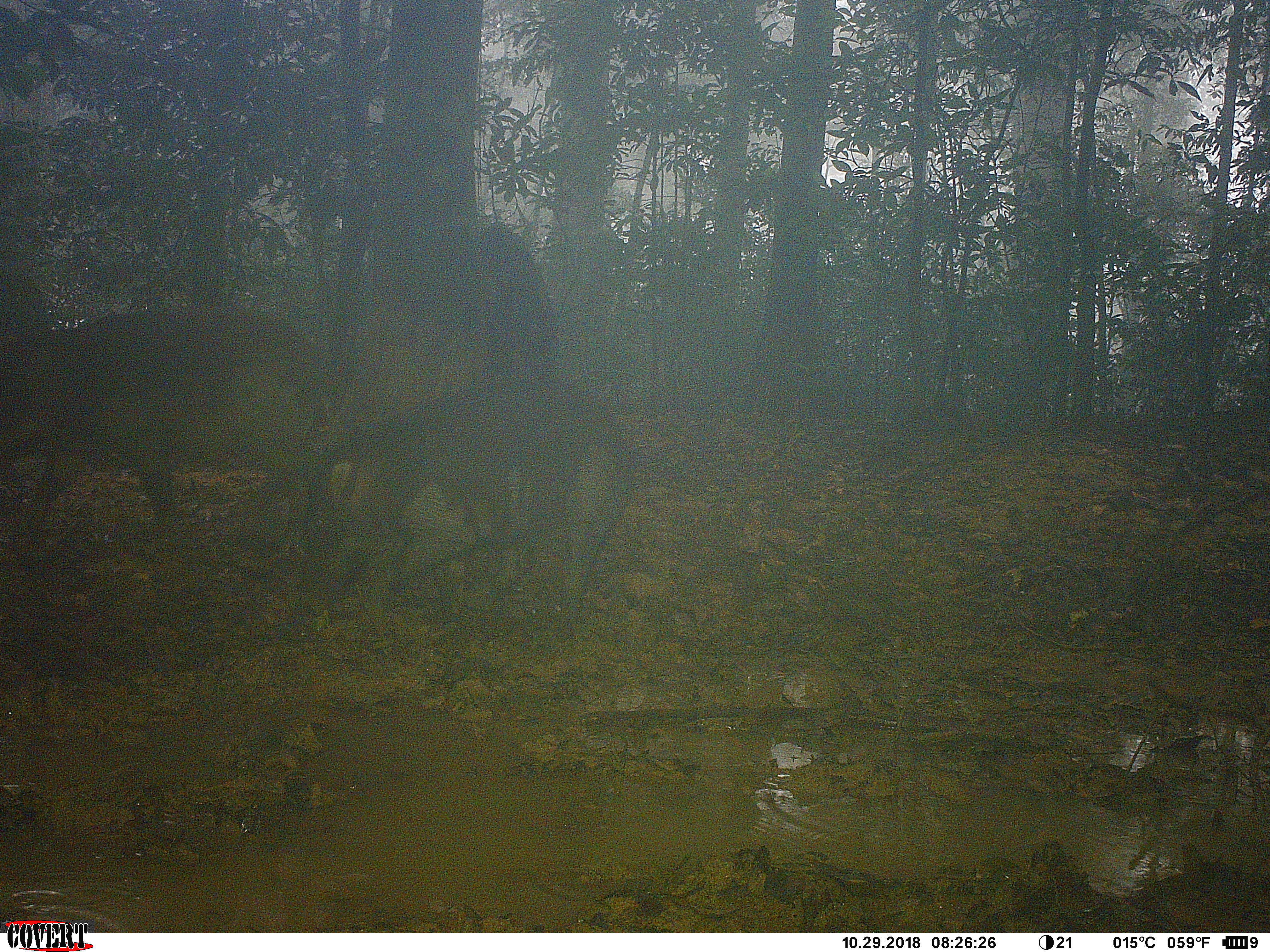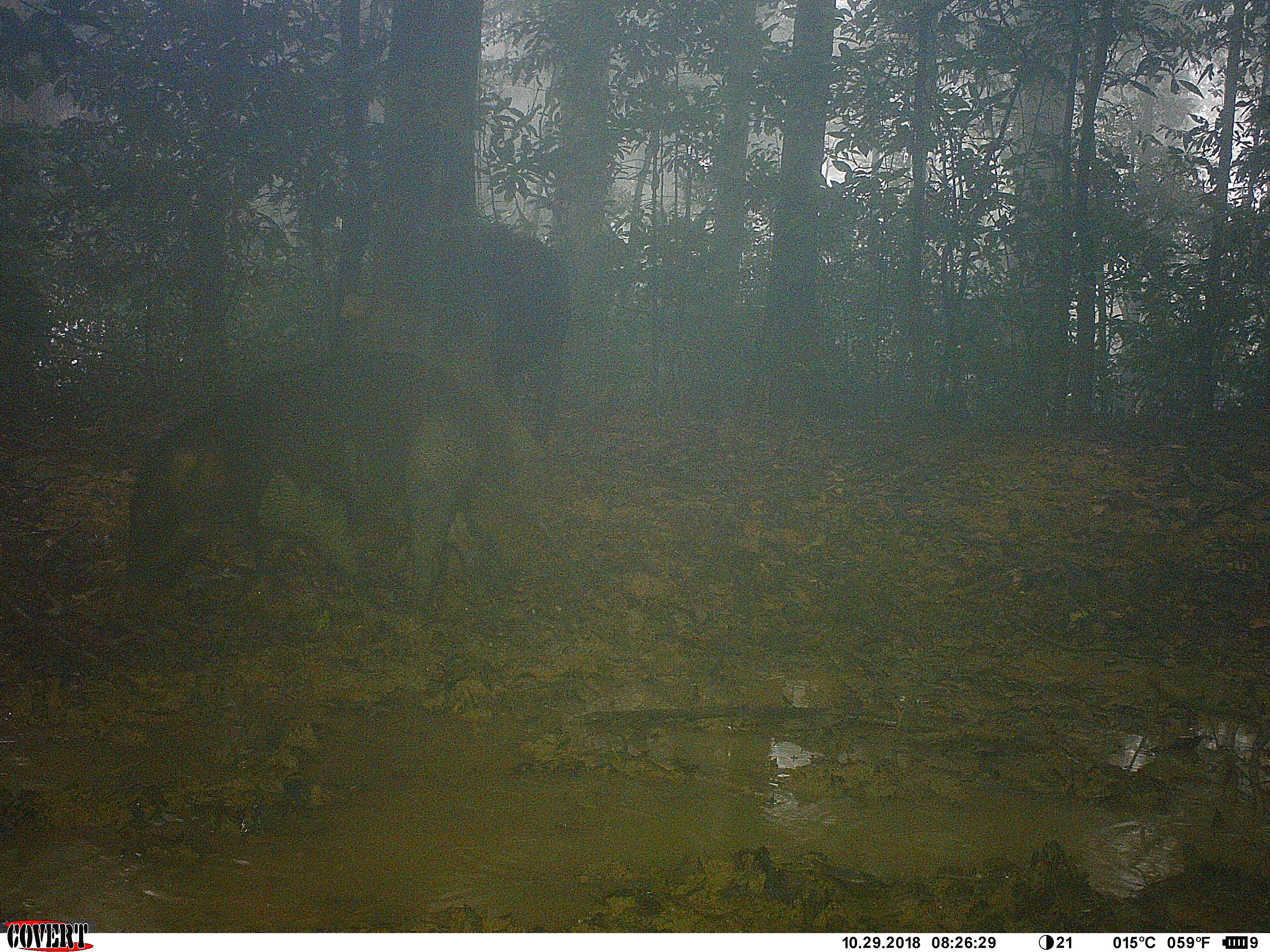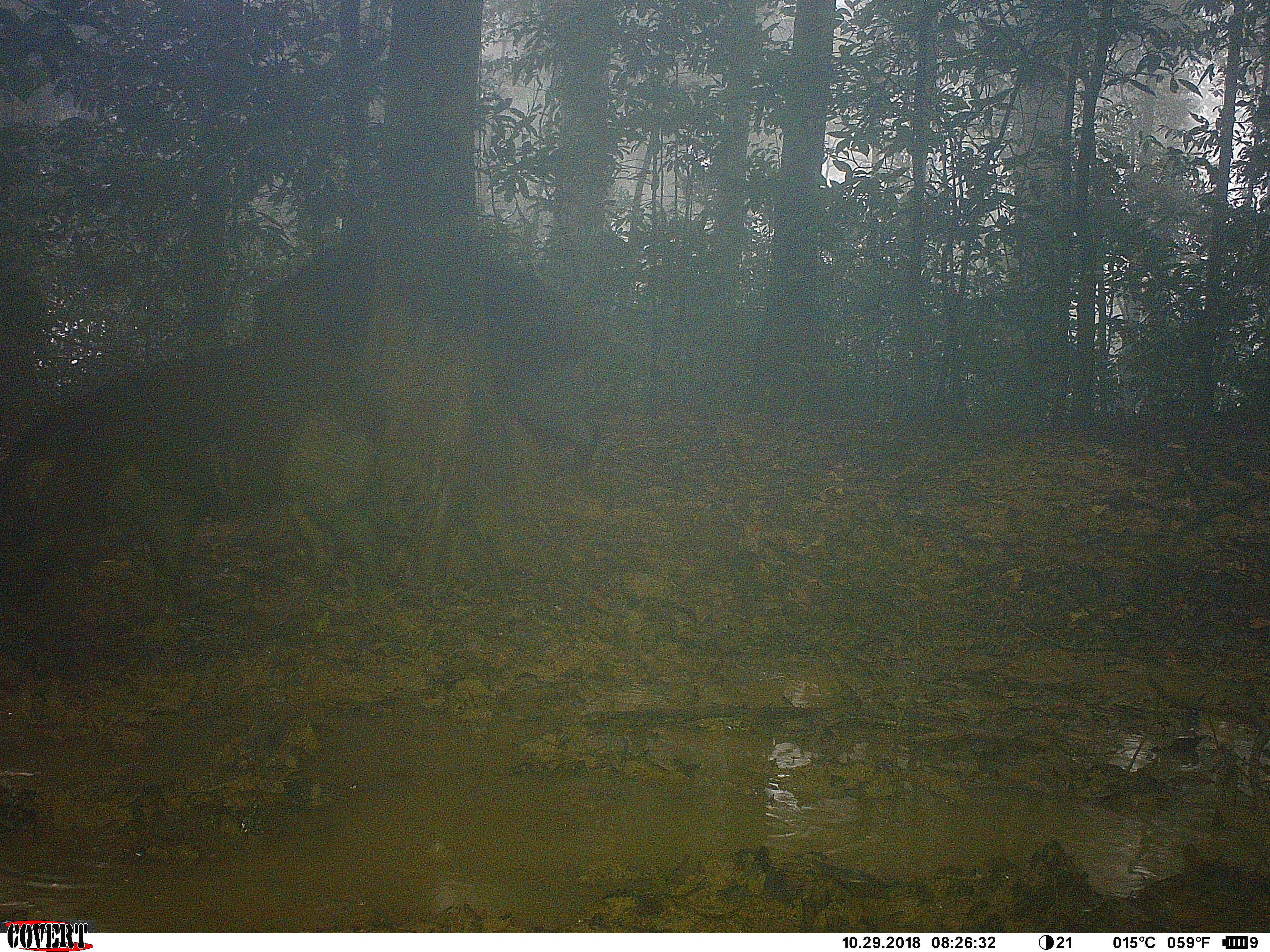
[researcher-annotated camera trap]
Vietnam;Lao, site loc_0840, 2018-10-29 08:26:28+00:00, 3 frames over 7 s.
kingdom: Animalia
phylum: Chordata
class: Mammalia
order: Artiodactyla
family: Suidae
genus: Sus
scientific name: Sus scrofa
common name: eurasian wild pig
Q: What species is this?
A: Eurasian wild pig (Sus scrofa).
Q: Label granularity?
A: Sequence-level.